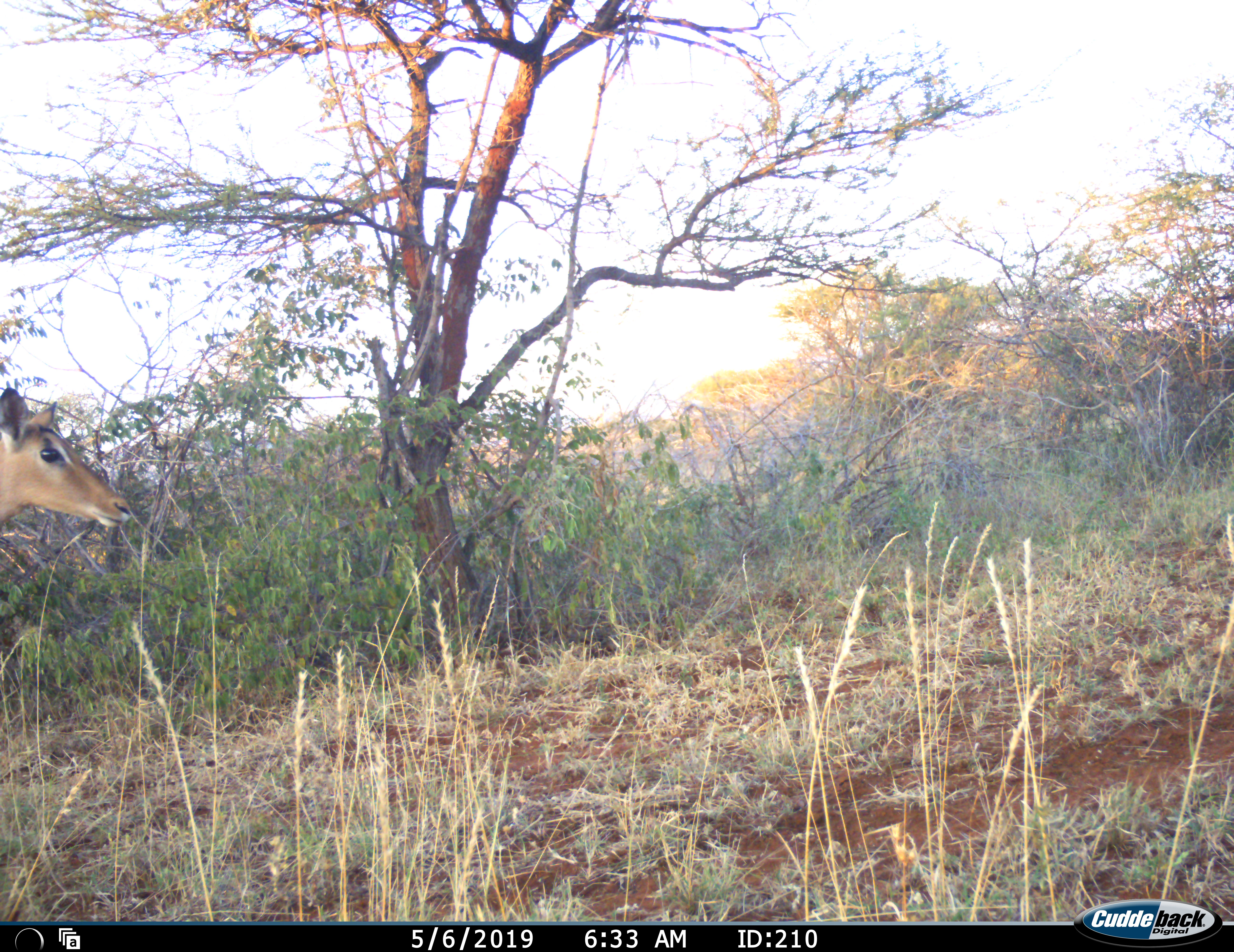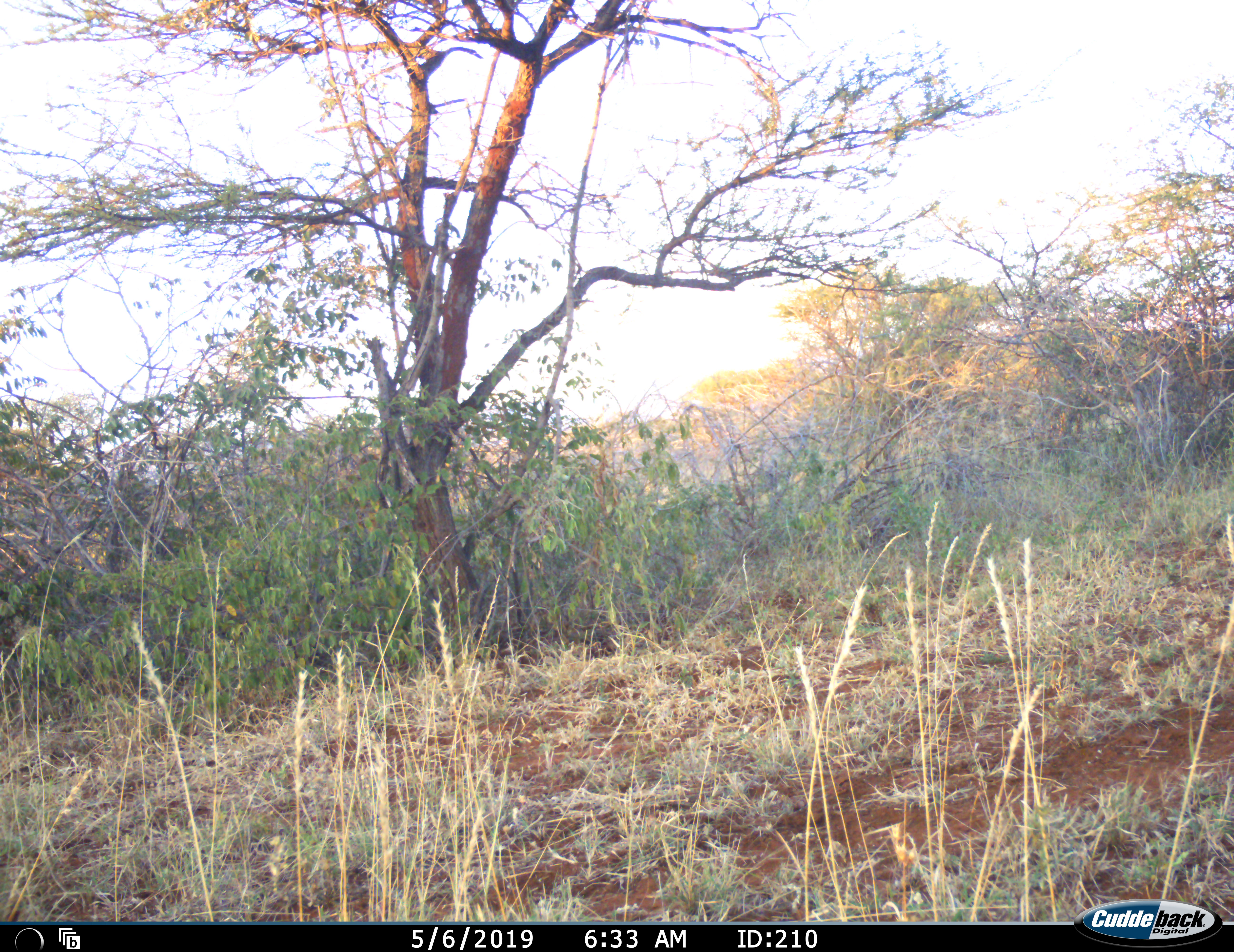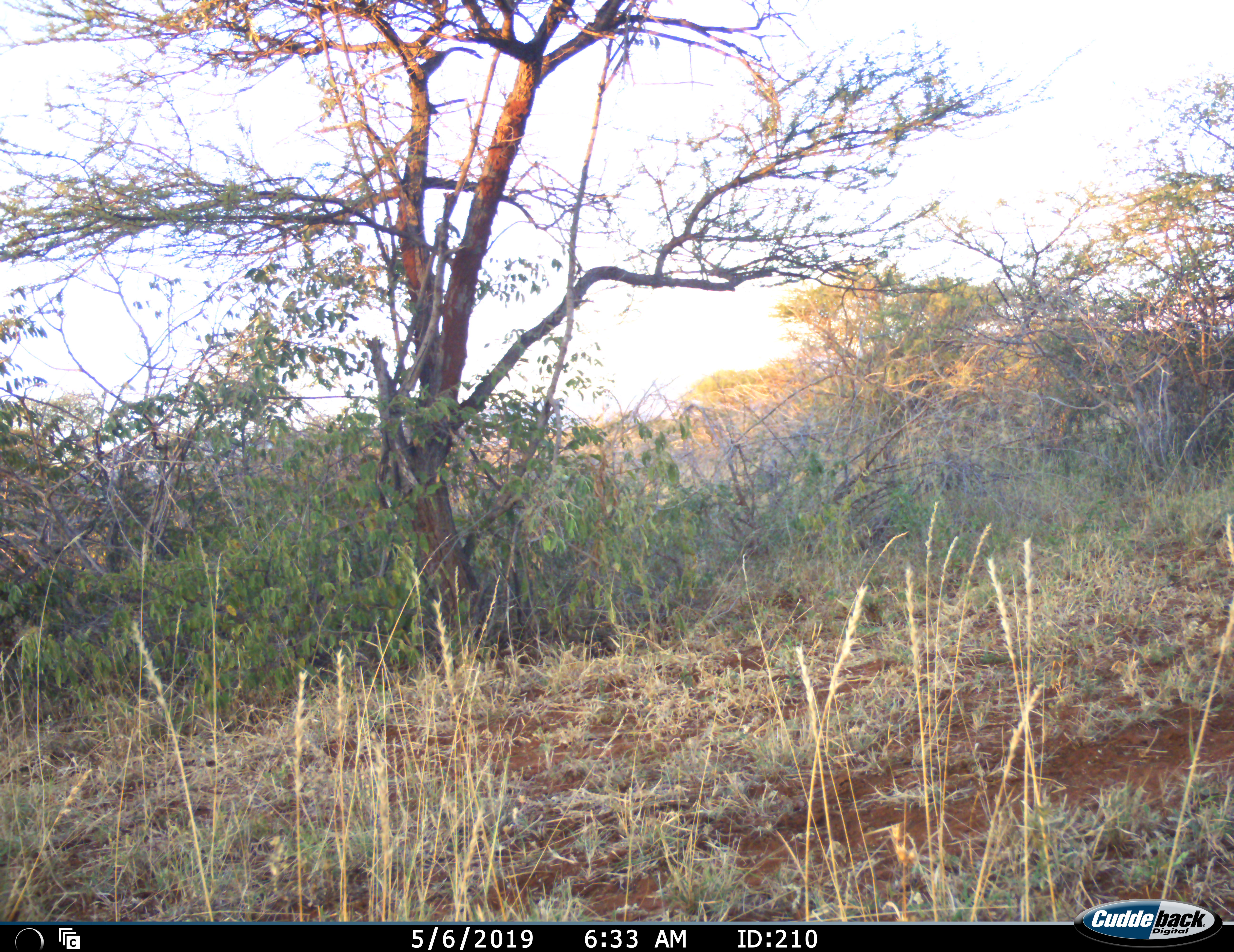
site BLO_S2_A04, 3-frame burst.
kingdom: Animalia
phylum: Chordata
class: Mammalia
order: Artiodactyla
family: Bovidae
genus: Aepyceros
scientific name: Aepyceros melampus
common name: impala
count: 1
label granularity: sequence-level